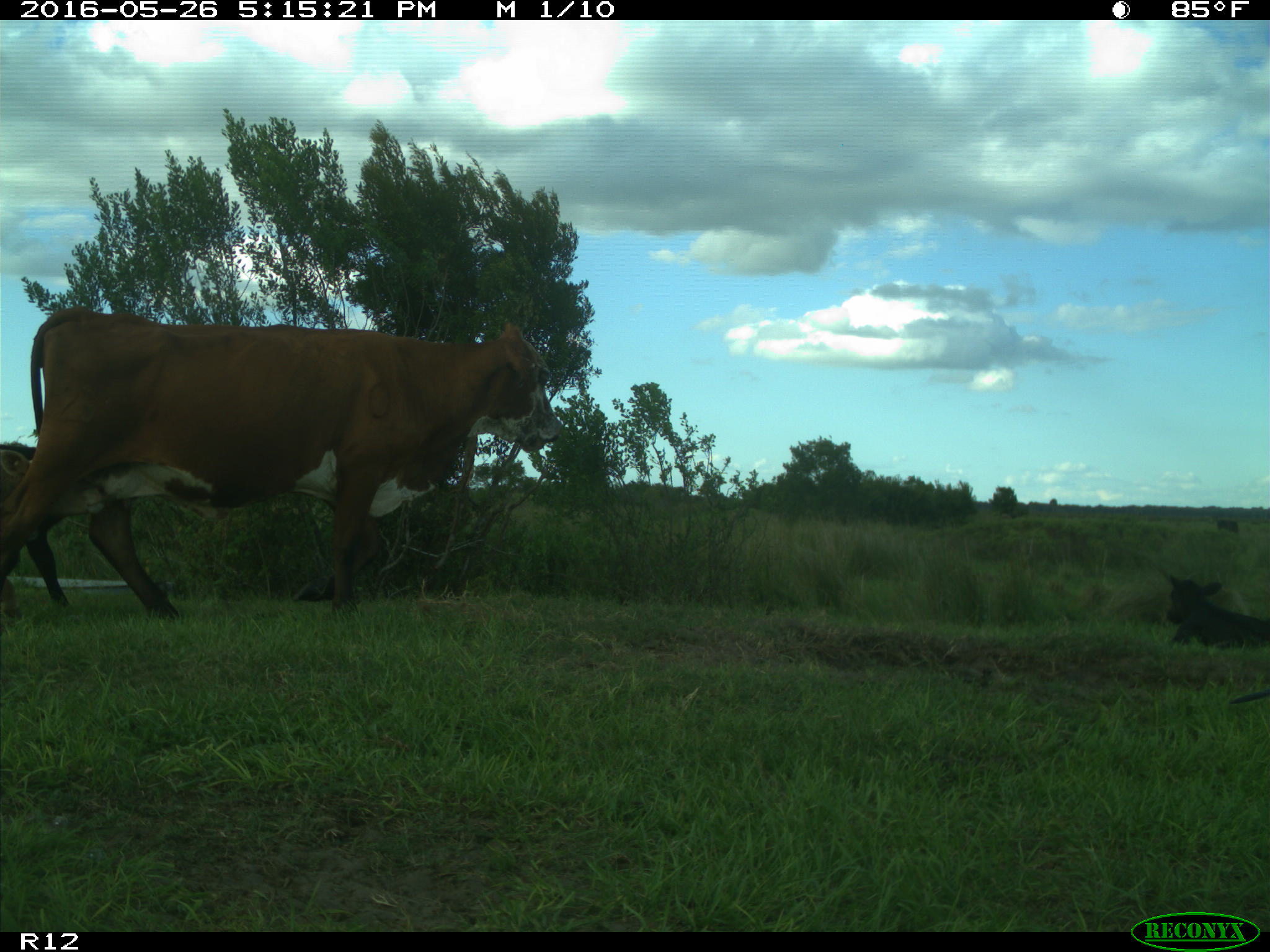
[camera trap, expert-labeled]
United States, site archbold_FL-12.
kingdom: Animalia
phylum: Chordata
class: Mammalia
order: Artiodactyla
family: Bovidae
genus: Bos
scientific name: Bos taurus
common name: domestic cow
Bos taurus (domestic cow).